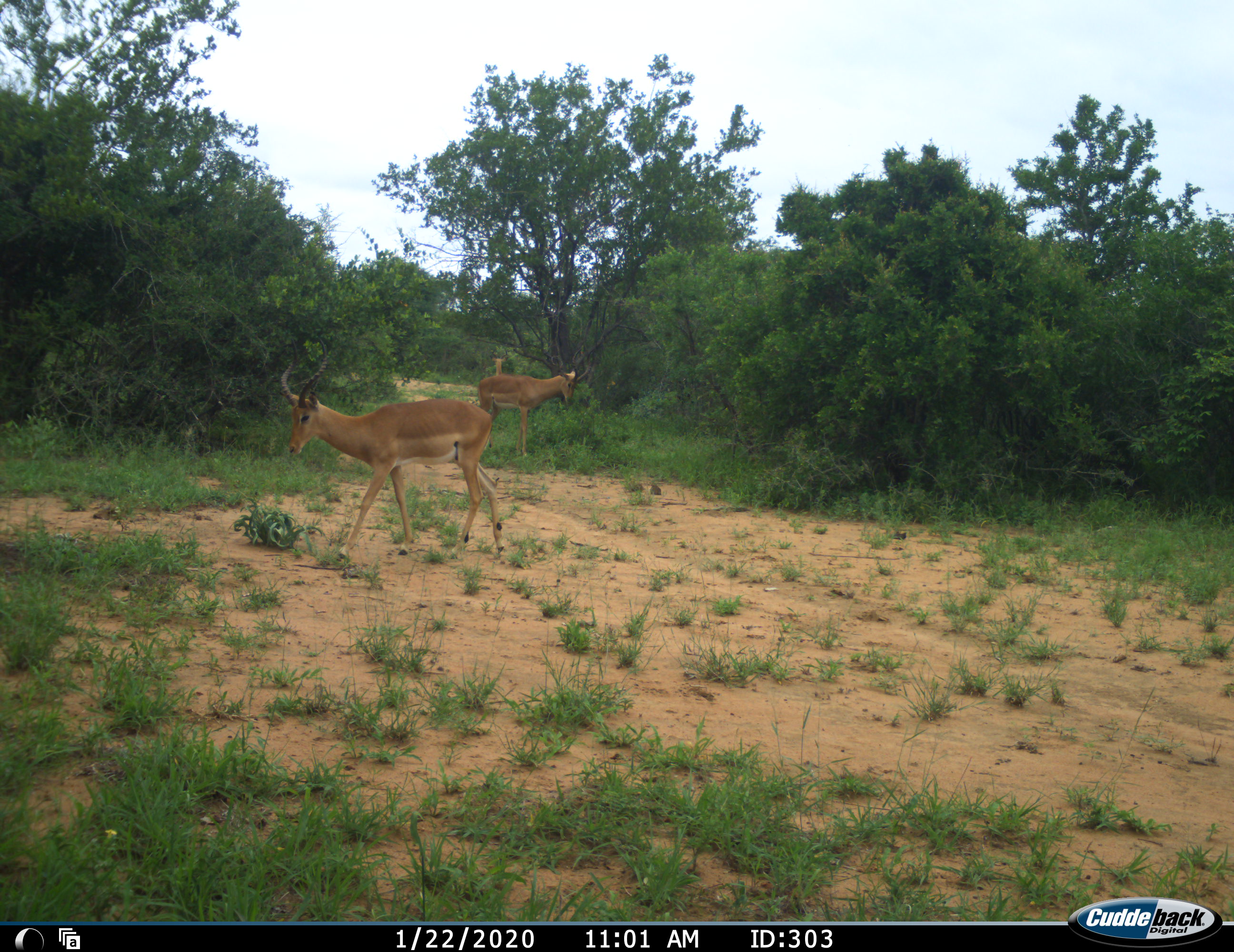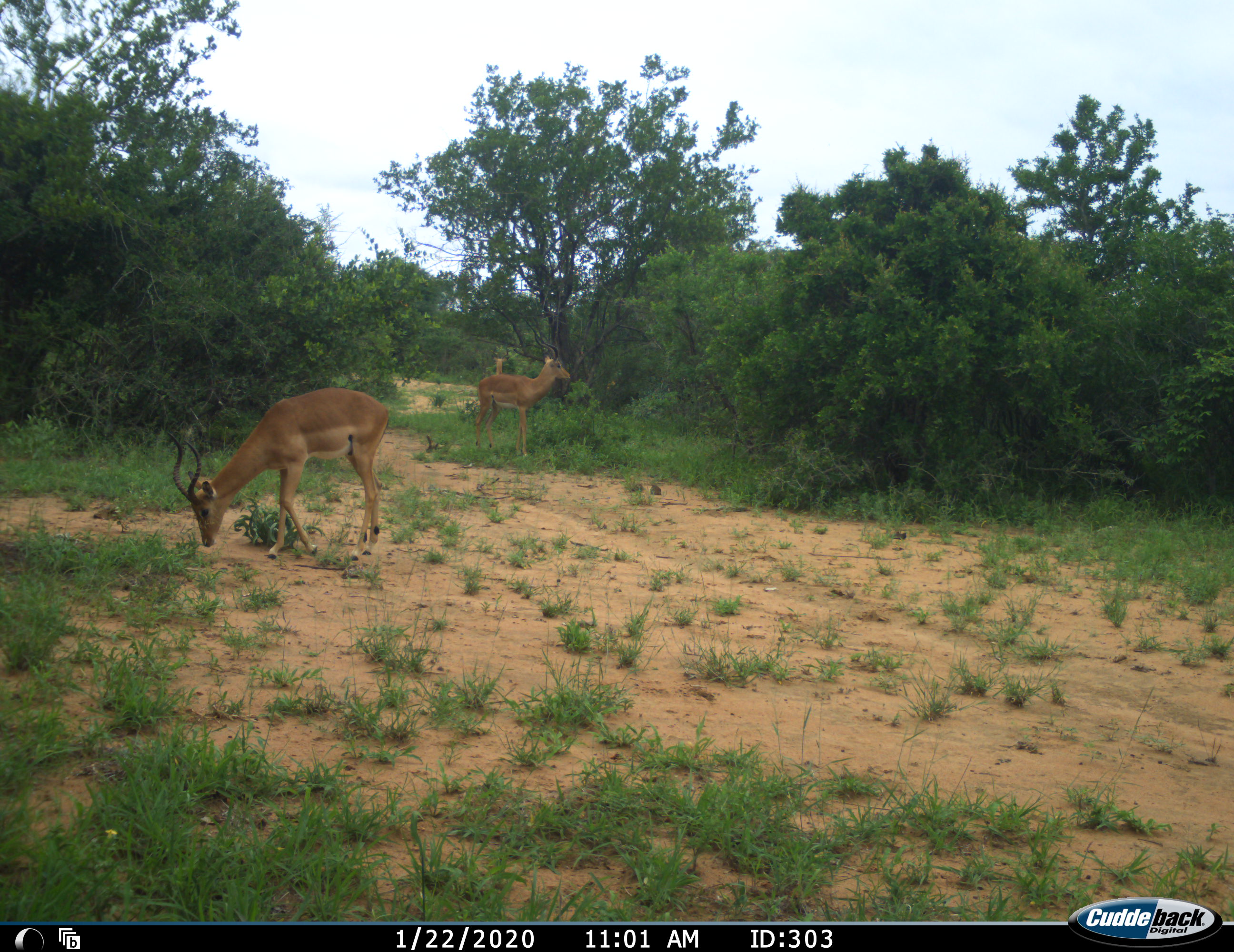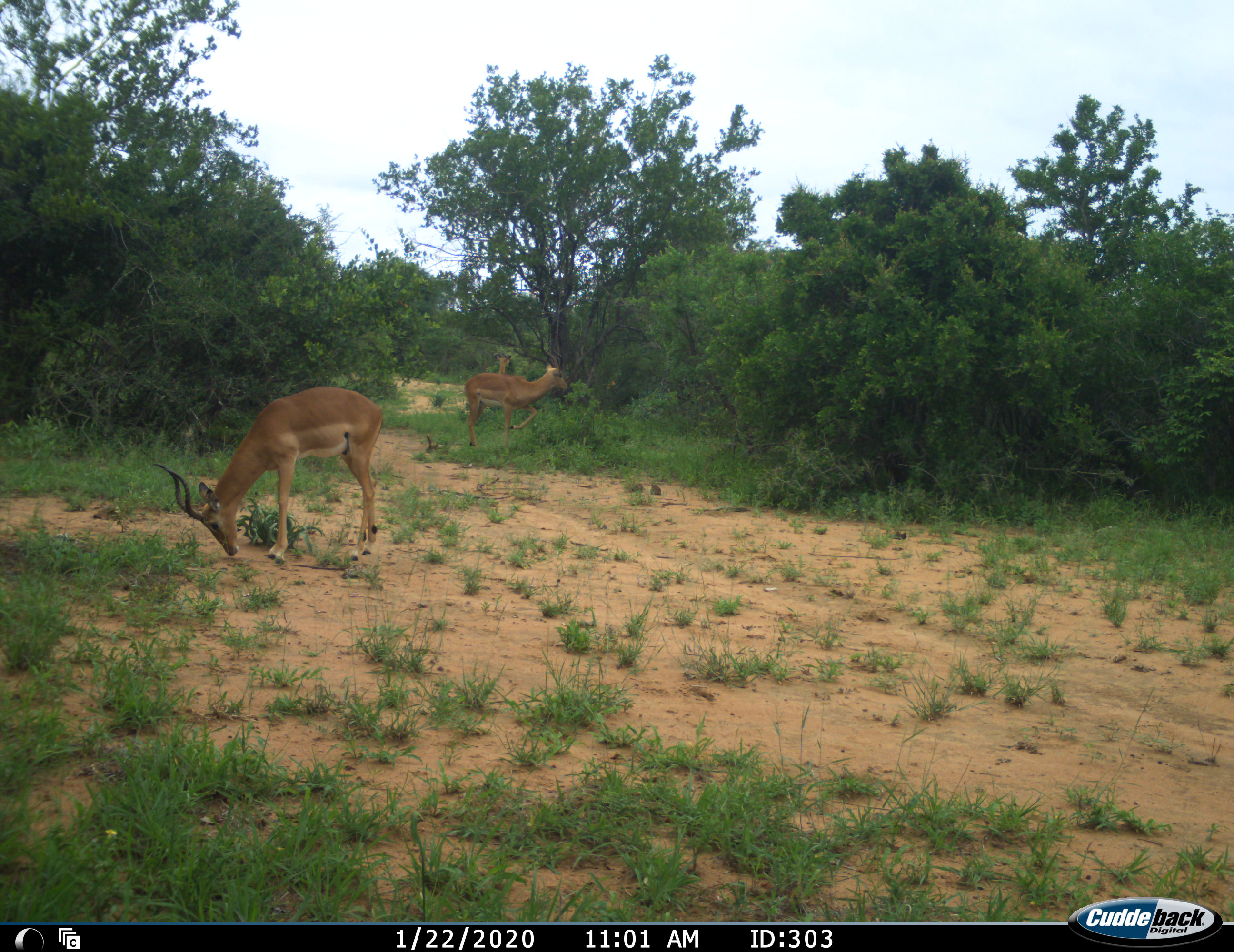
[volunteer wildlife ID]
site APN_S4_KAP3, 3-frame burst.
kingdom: Animalia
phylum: Chordata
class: Mammalia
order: Artiodactyla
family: Bovidae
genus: Aepyceros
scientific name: Aepyceros melampus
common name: impala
Impala (Aepyceros melampus), count 3. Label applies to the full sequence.